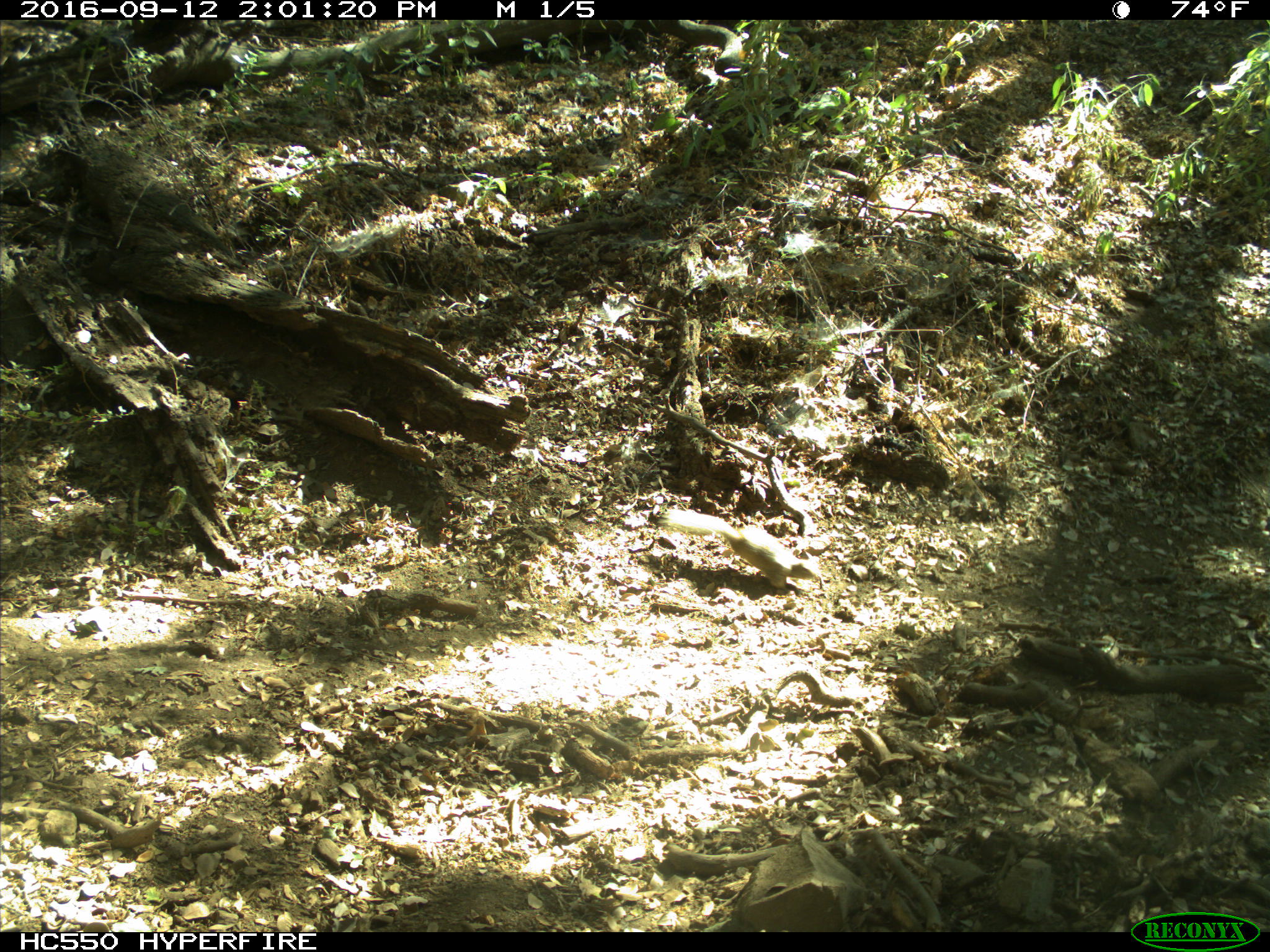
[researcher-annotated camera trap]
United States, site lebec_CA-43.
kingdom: Animalia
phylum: Chordata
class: Mammalia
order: Rodentia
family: Sciuridae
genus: Otospermophilus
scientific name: Otospermophilus beecheyi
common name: california ground squirrel